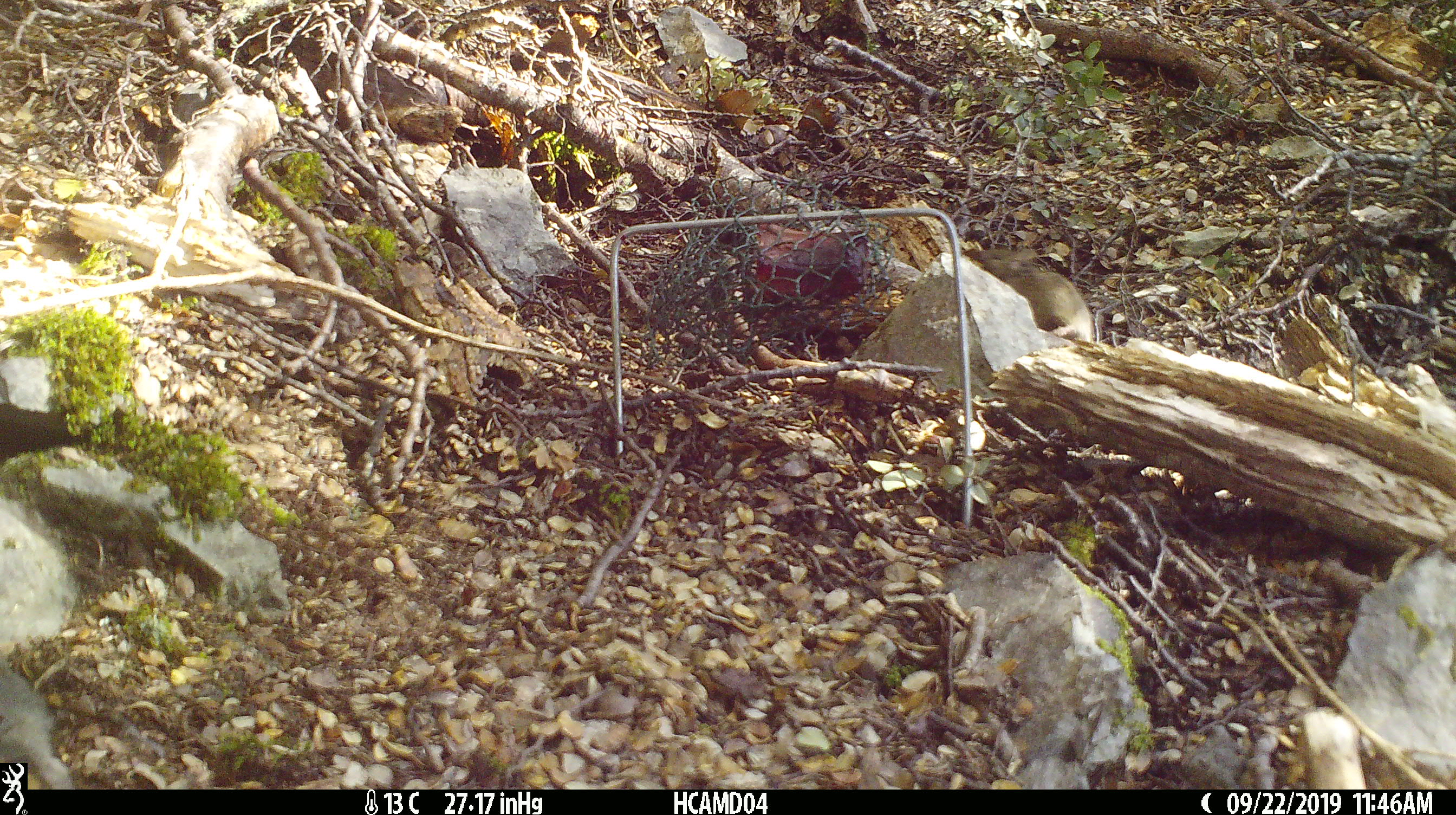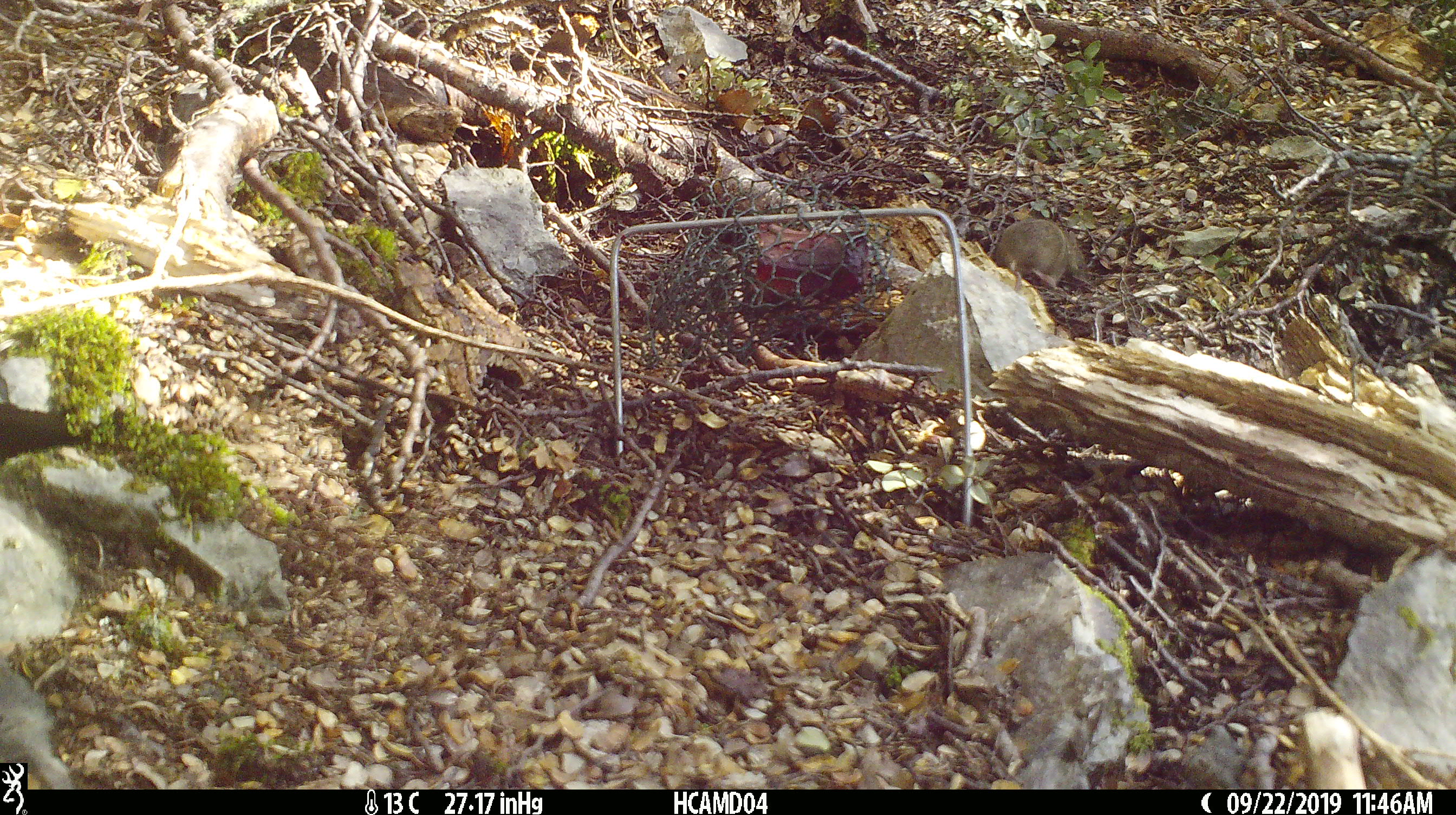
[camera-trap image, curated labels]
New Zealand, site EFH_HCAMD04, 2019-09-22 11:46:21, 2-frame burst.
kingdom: Animalia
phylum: Chordata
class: Mammalia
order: Rodentia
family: Muridae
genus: Mus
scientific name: Mus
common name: mouse